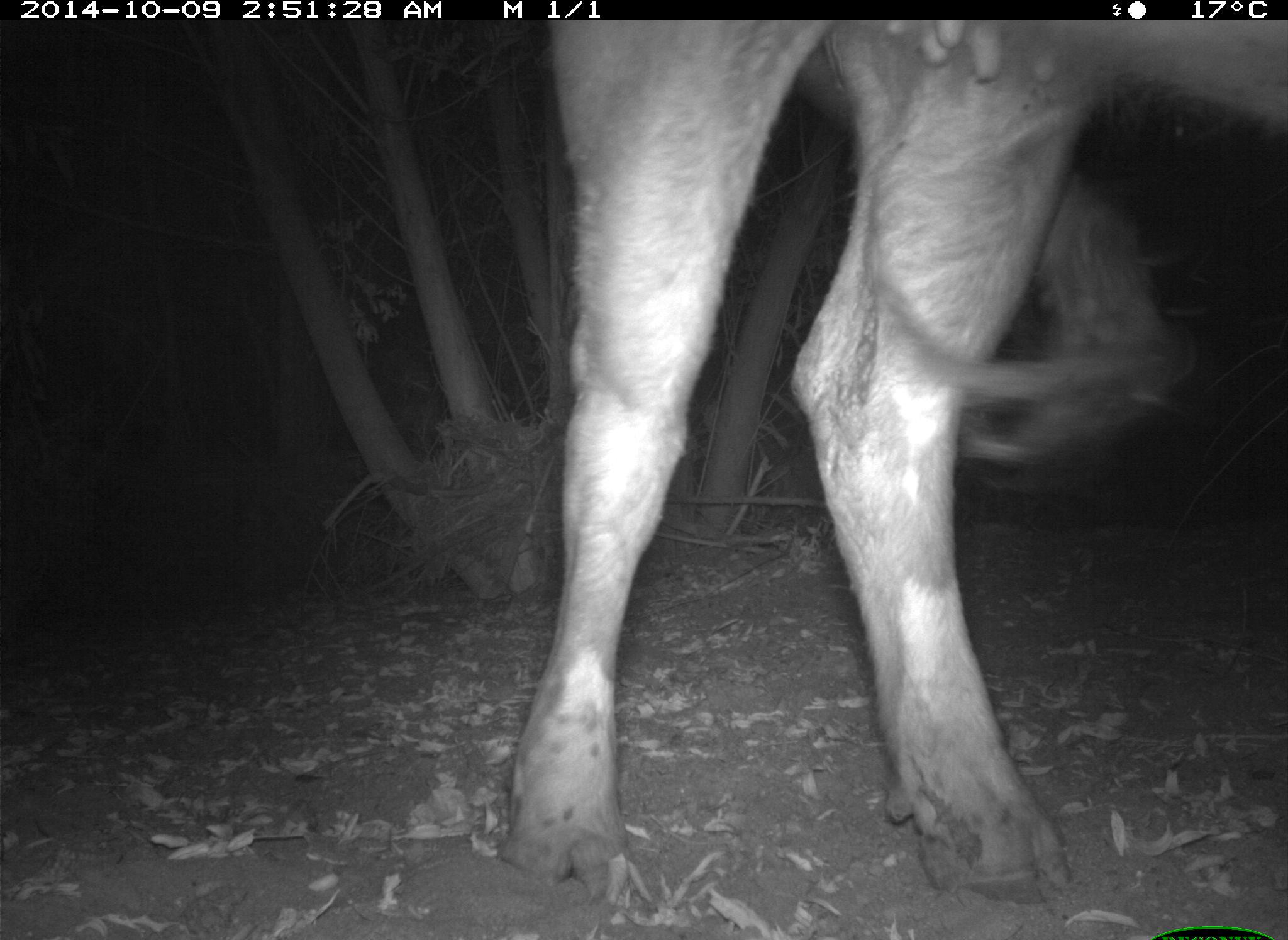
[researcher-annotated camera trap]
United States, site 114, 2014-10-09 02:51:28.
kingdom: Animalia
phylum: Chordata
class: Mammalia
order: Artiodactyla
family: Bovidae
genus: Bos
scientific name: Bos taurus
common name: cow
Cow (Bos taurus).